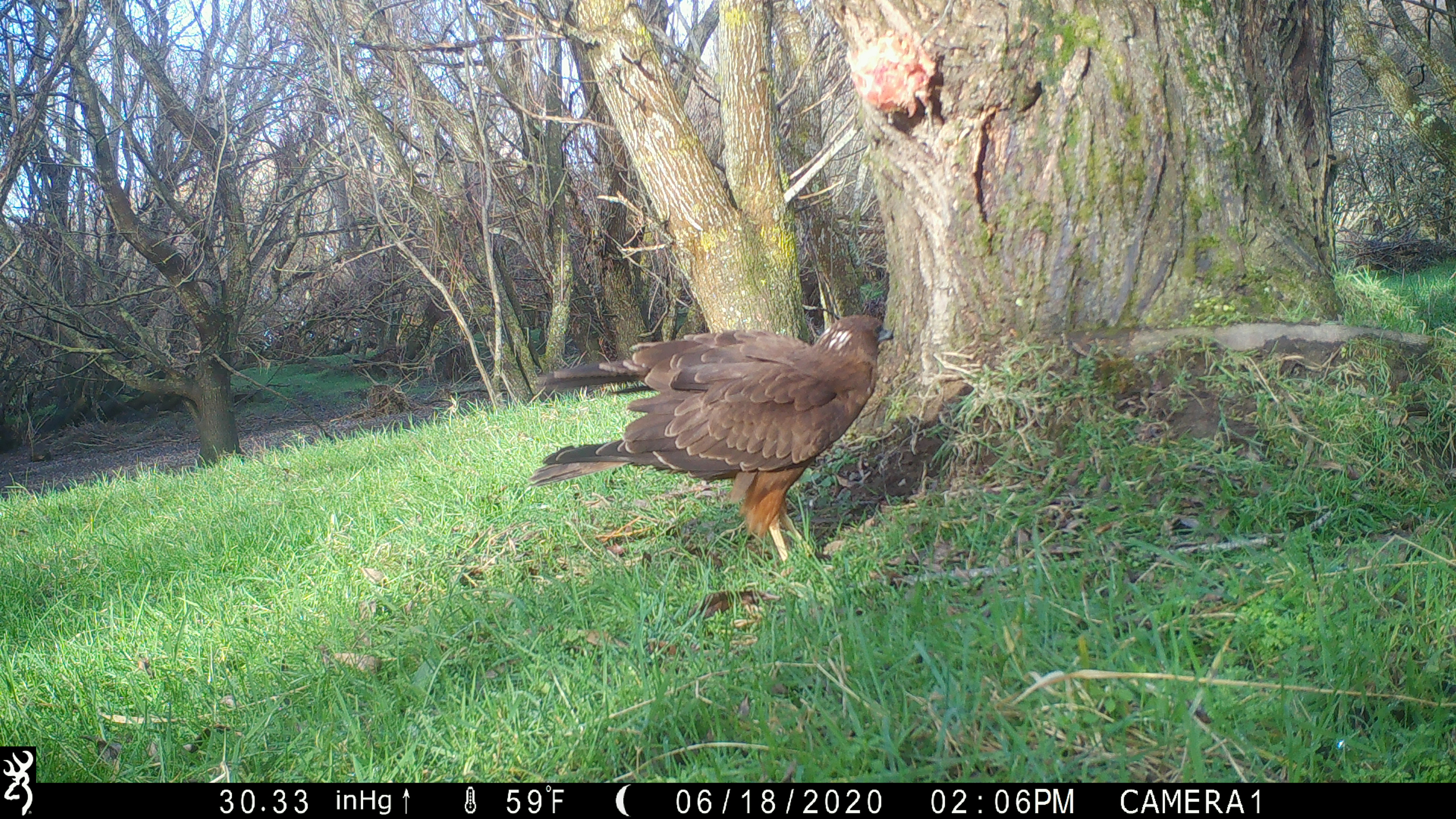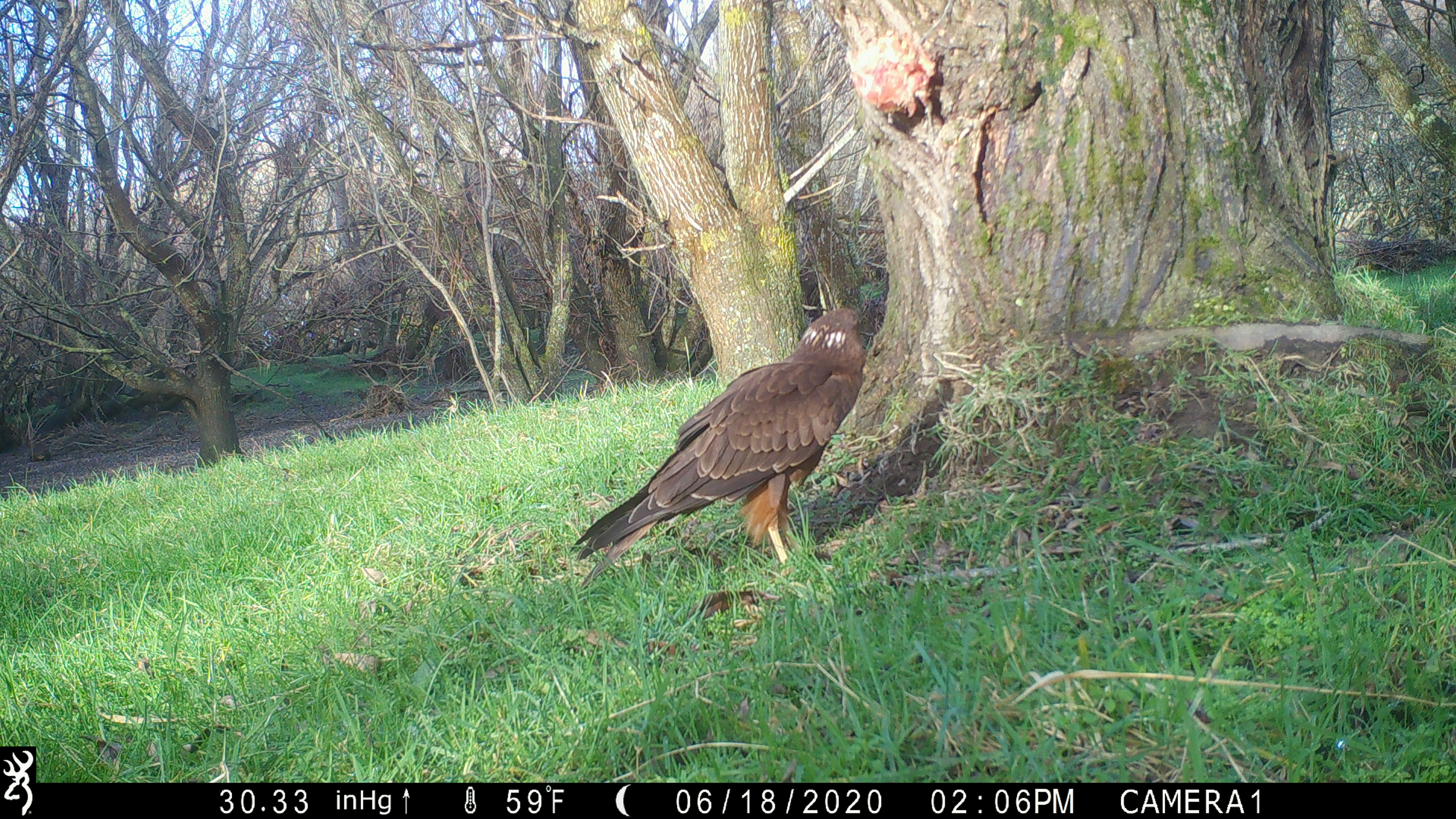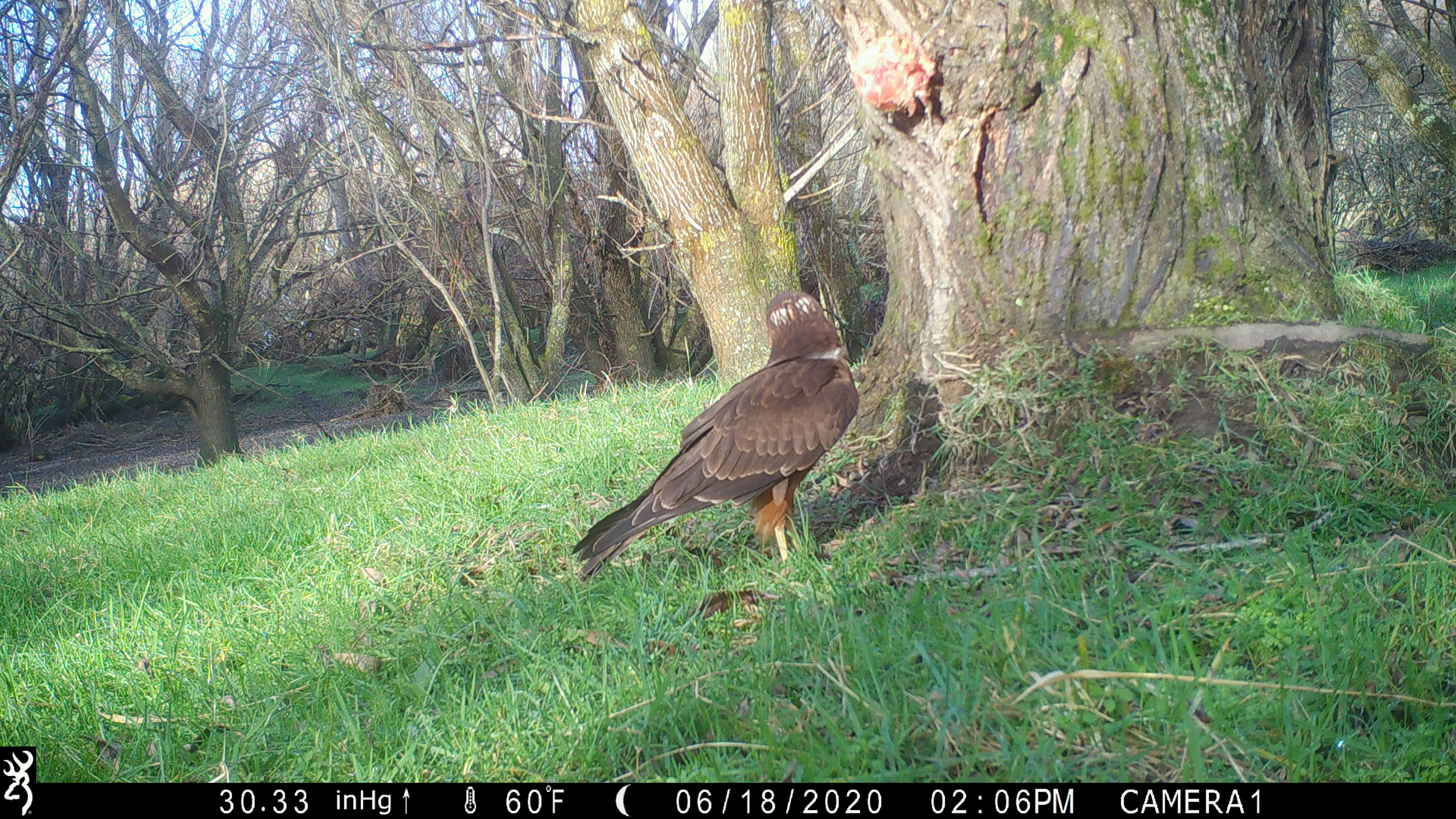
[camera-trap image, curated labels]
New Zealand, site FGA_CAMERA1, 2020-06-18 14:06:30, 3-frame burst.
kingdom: Animalia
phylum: Chordata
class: Aves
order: Accipitriformes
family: Accipitridae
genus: Circus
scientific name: Circus approximans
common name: swamp harrier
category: harrier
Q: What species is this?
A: Harrier (swamp harrier) (Circus approximans).